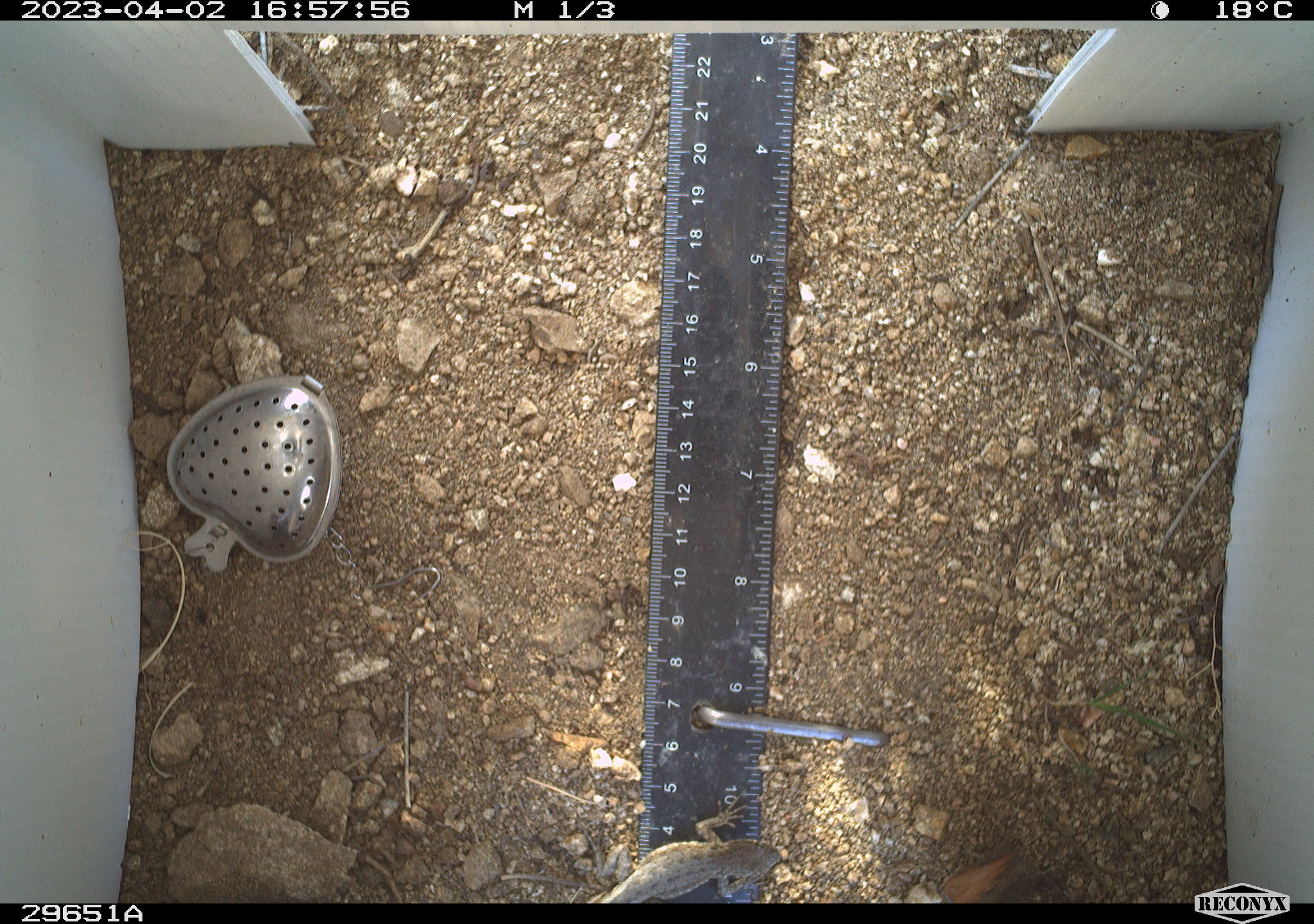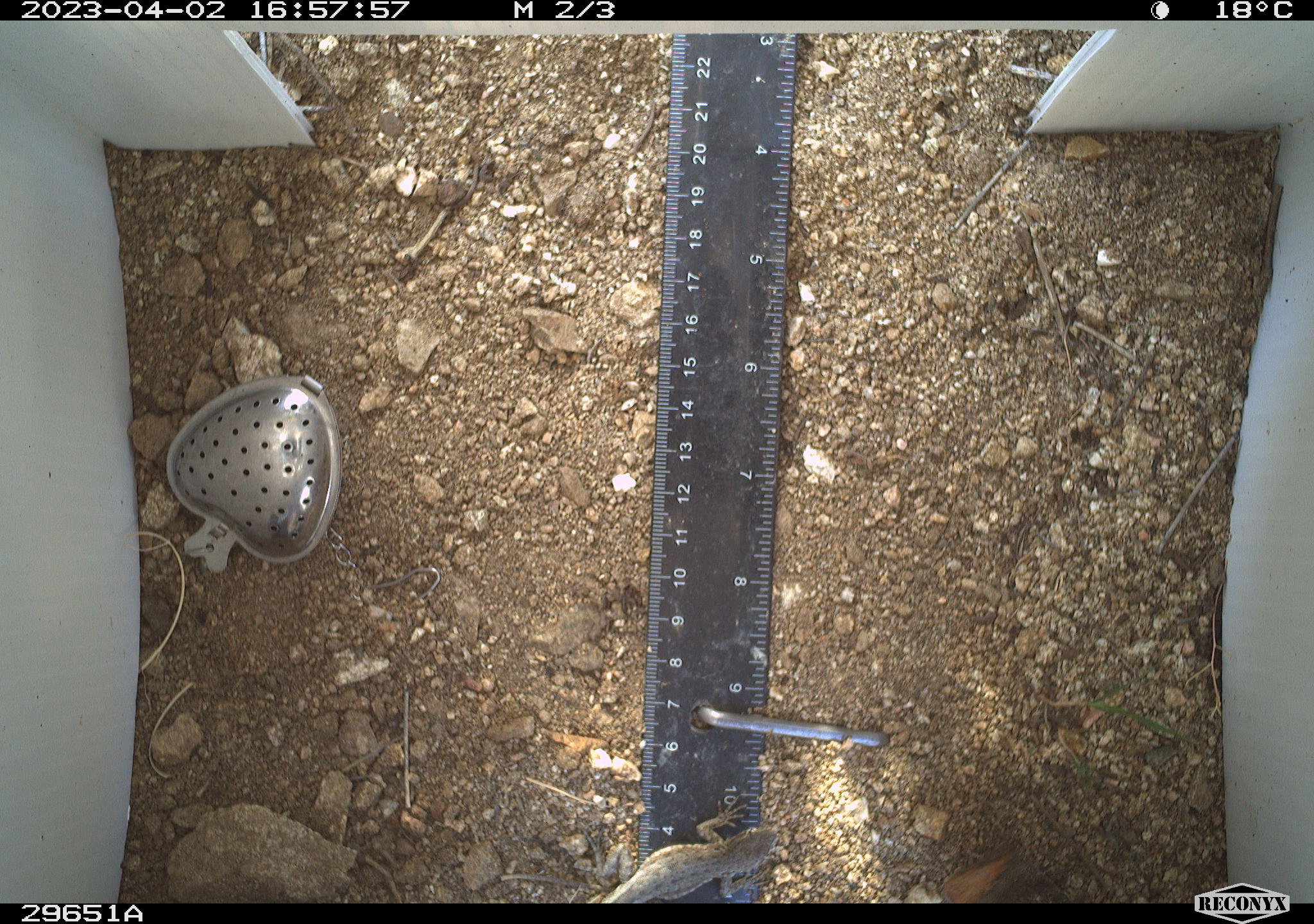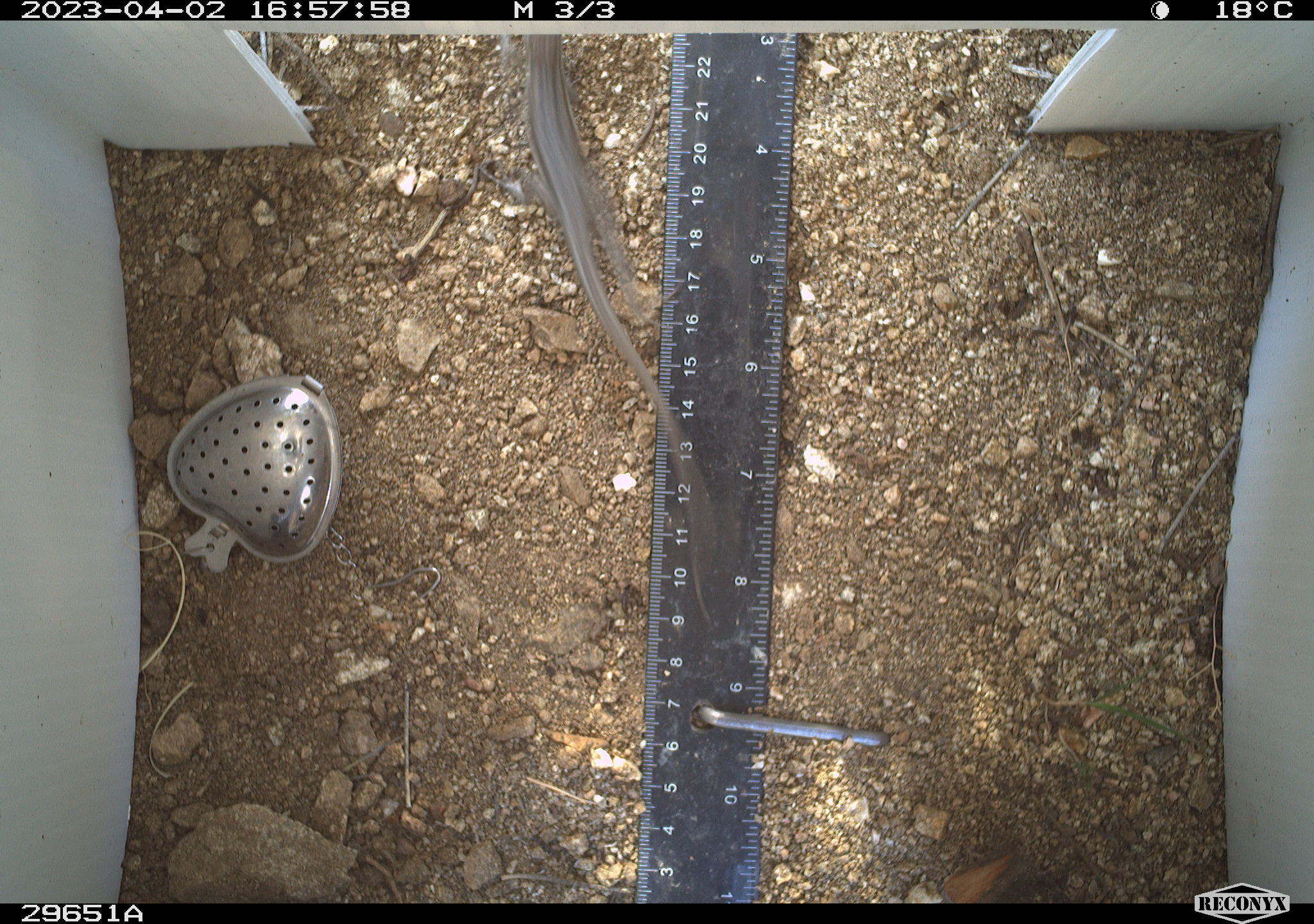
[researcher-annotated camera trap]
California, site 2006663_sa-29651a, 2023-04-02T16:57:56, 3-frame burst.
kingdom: Animalia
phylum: Chordata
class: Reptilia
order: Squamata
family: Phrynosomatidae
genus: Sceloporus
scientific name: Sceloporus graciosus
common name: common sagebrush lizard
Common sagebrush lizard (Sceloporus graciosus).